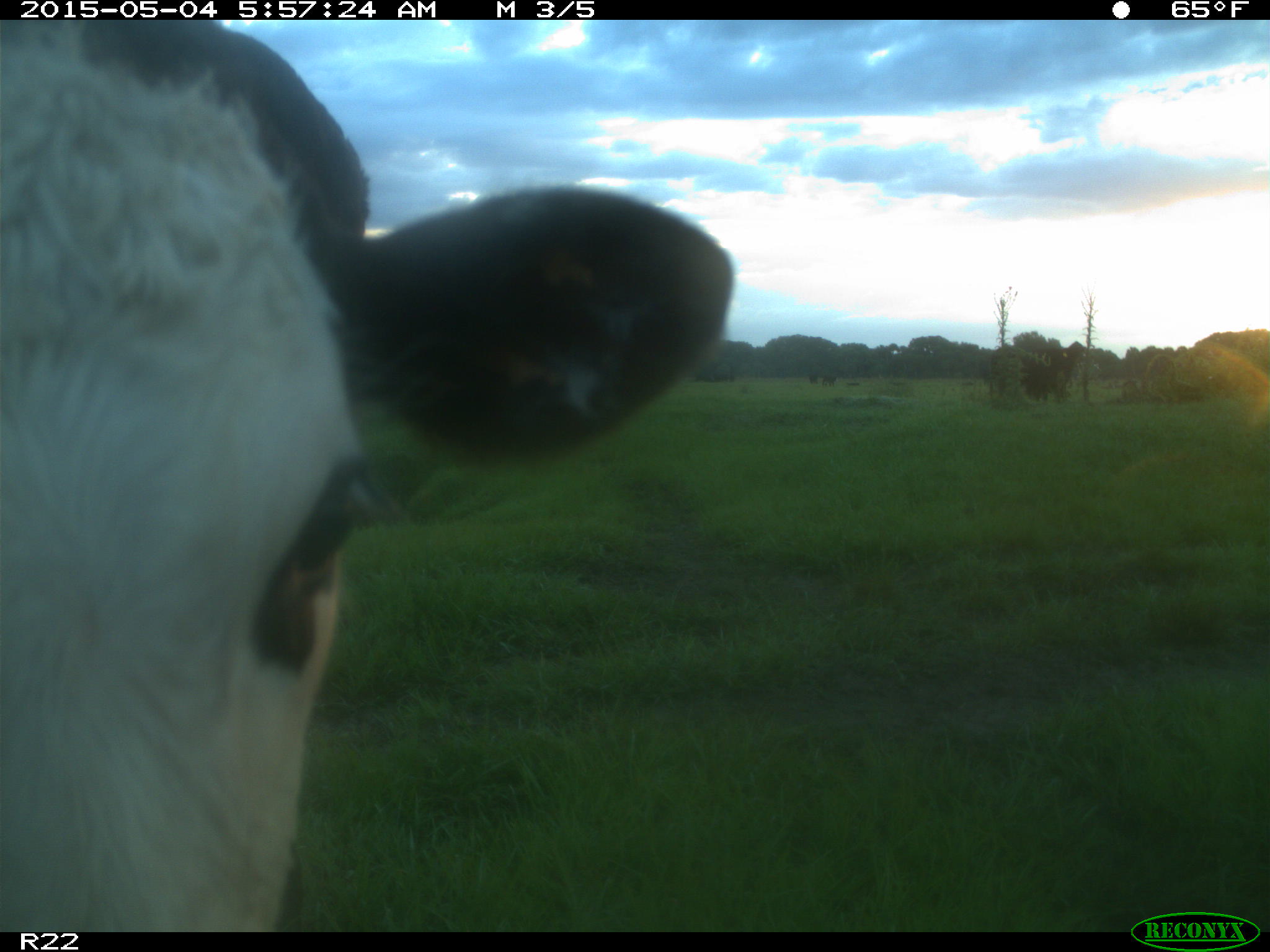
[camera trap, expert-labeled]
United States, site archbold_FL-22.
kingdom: Animalia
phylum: Chordata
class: Mammalia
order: Artiodactyla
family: Bovidae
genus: Bos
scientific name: Bos taurus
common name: domestic cow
Bos taurus (domestic cow).